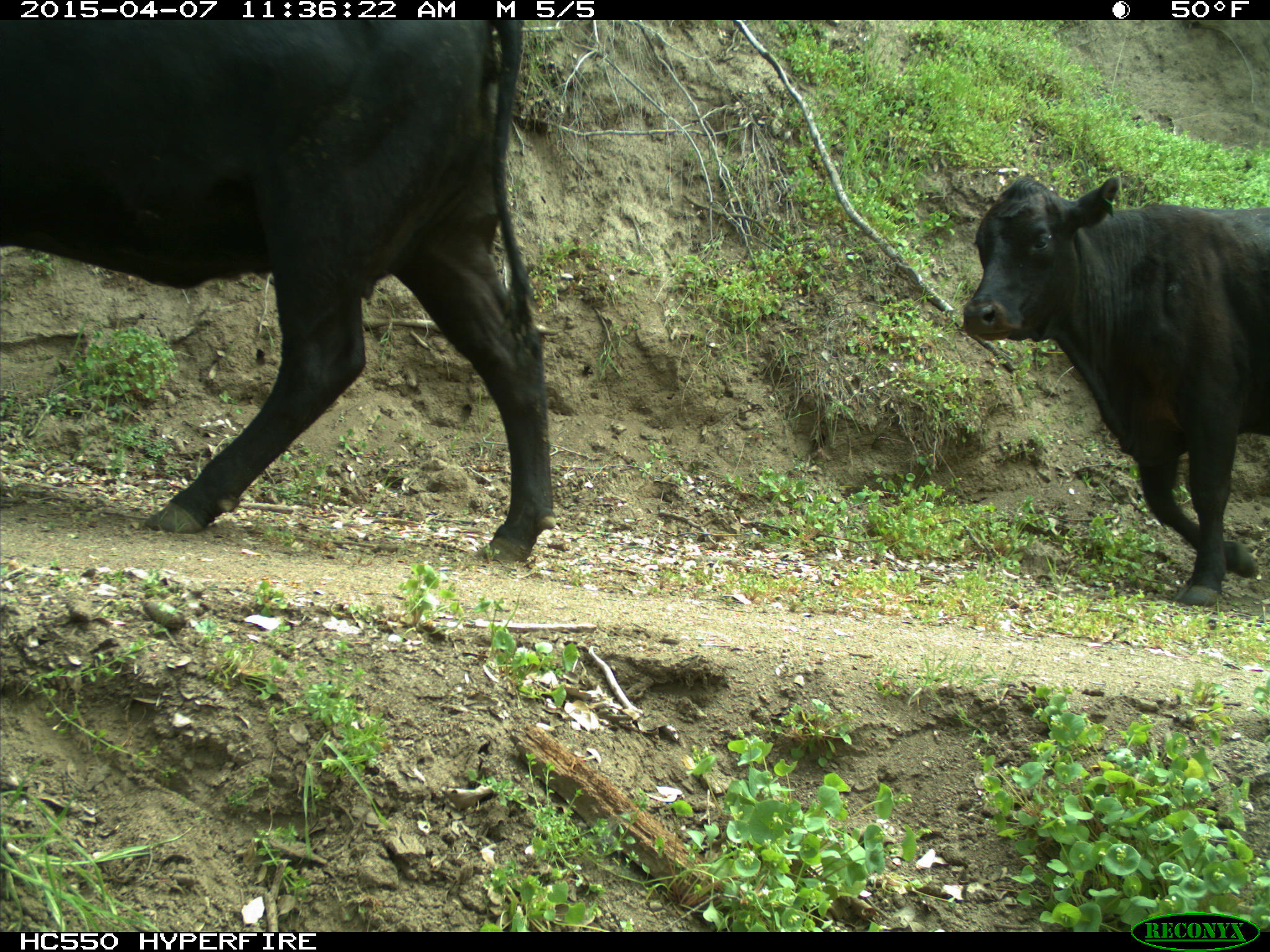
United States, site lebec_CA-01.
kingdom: Animalia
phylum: Chordata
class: Mammalia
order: Artiodactyla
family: Bovidae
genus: Bos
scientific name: Bos taurus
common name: domestic cow